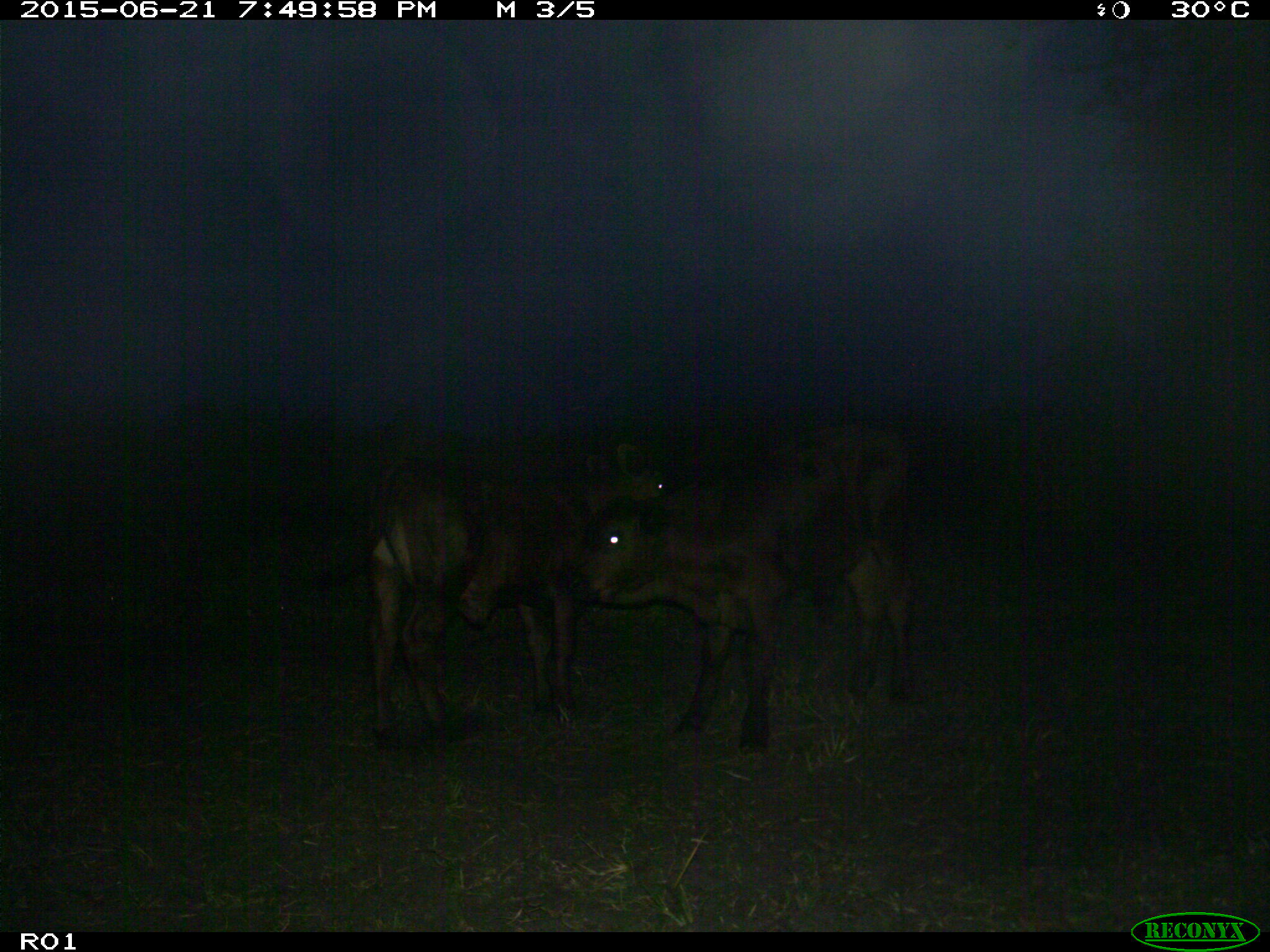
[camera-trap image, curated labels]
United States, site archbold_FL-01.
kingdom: Animalia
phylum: Chordata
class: Mammalia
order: Artiodactyla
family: Bovidae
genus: Bos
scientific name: Bos taurus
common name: domestic cow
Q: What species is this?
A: Bos taurus (domestic cow).